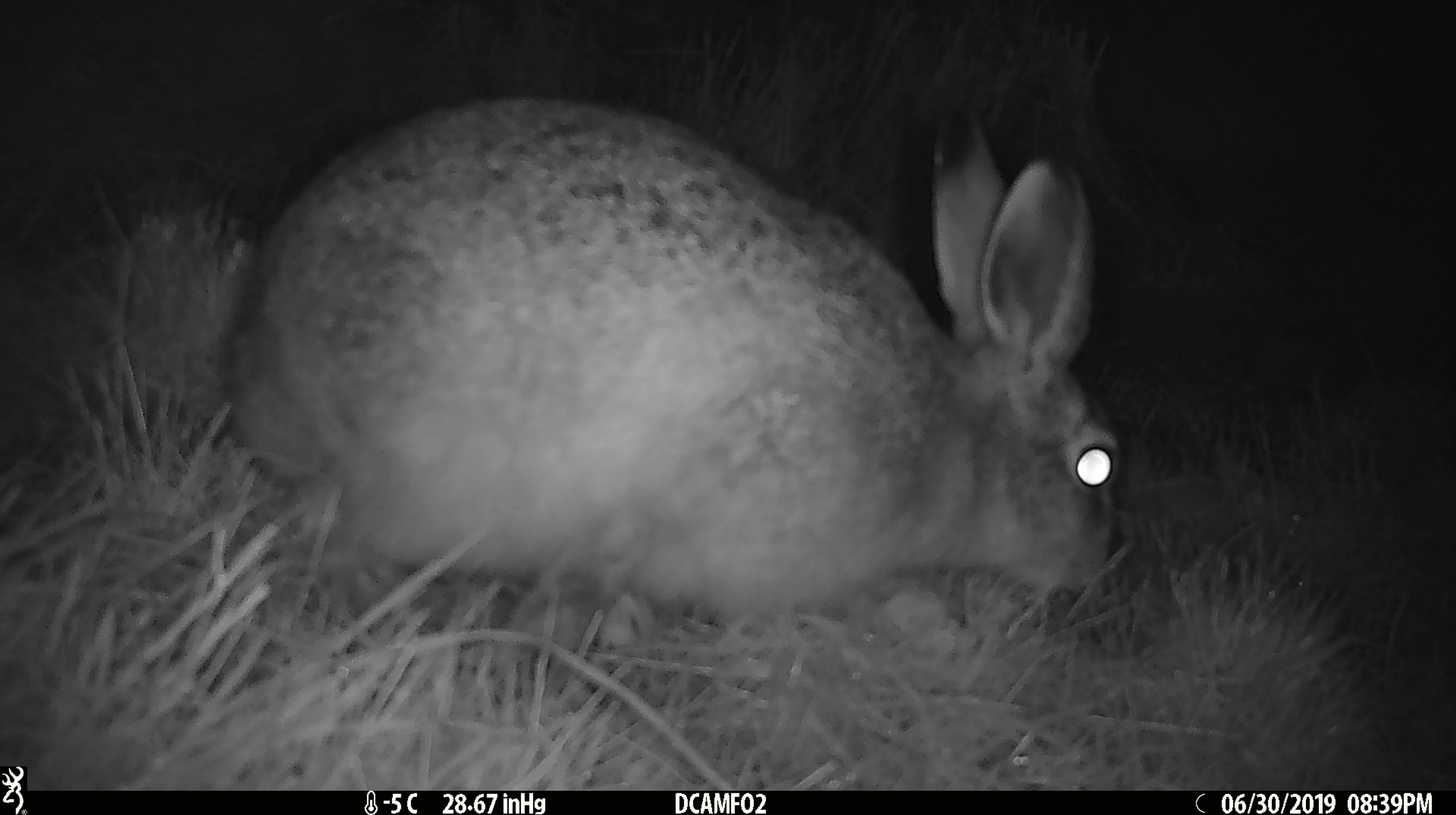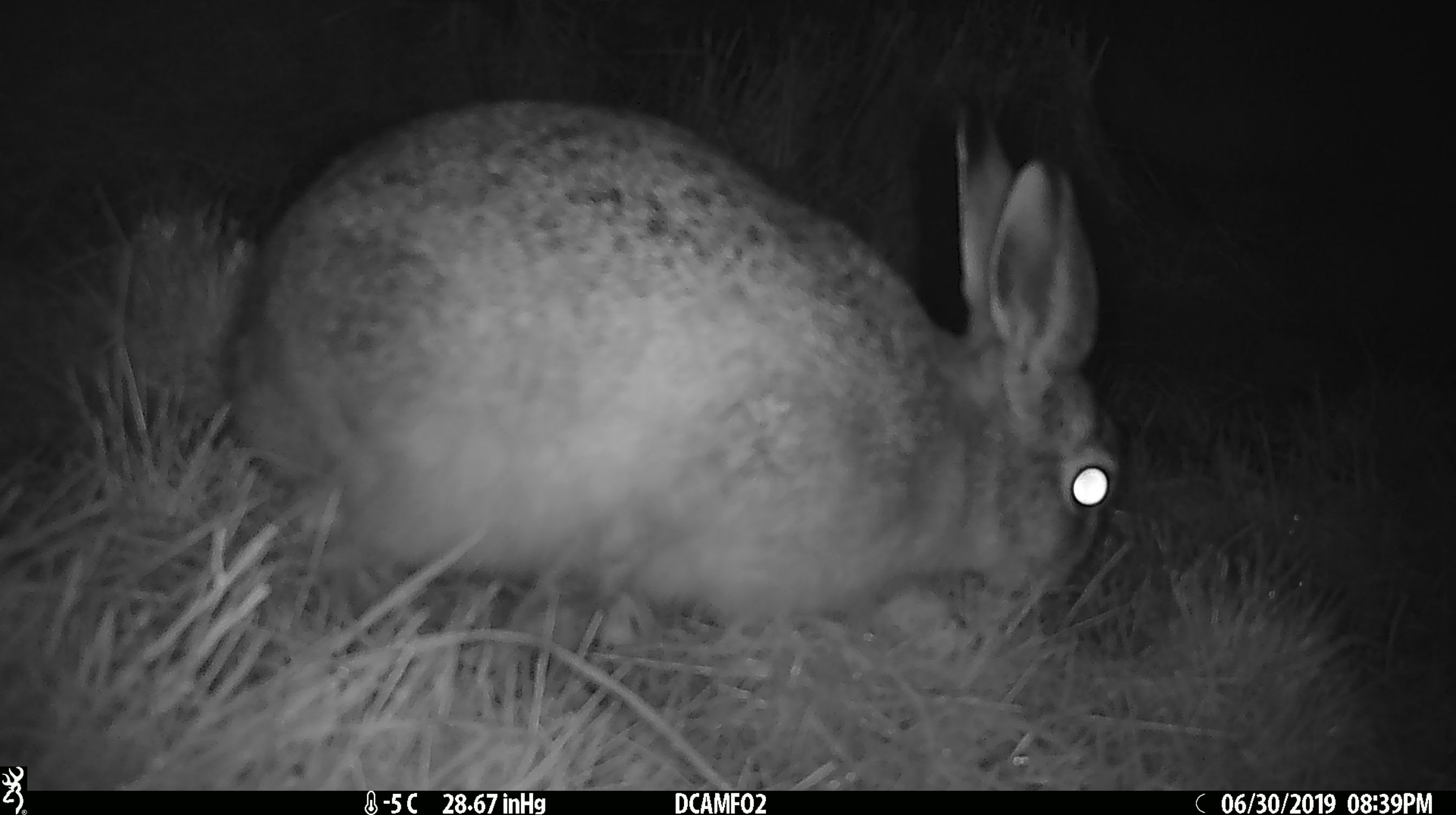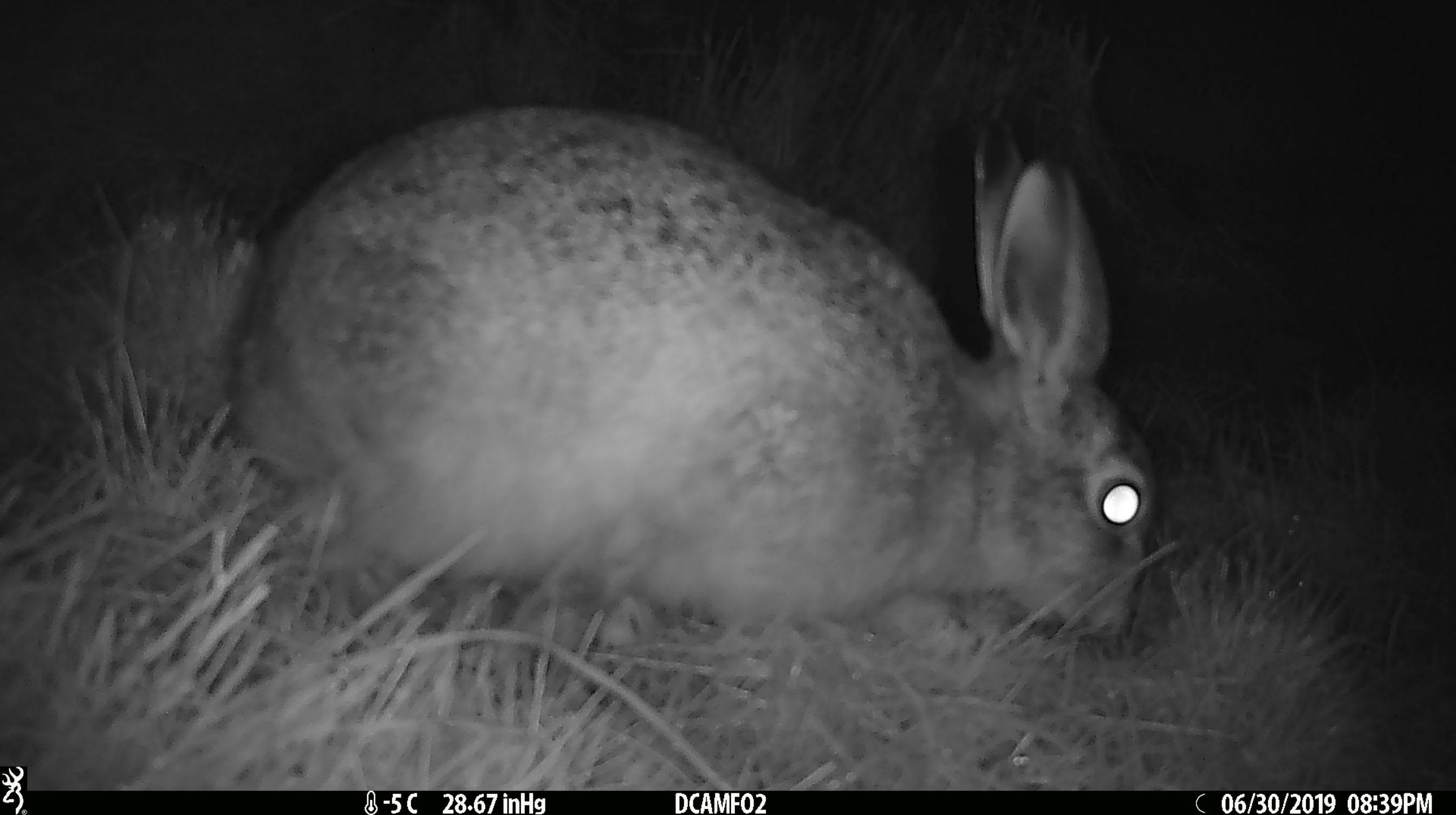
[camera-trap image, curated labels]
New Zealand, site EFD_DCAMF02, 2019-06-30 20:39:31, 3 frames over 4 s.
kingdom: Animalia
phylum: Chordata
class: Mammalia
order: Lagomorpha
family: Leporidae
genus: Lepus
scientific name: Lepus europaeus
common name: brown hare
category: hare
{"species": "hare (brown hare) (Lepus europaeus)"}